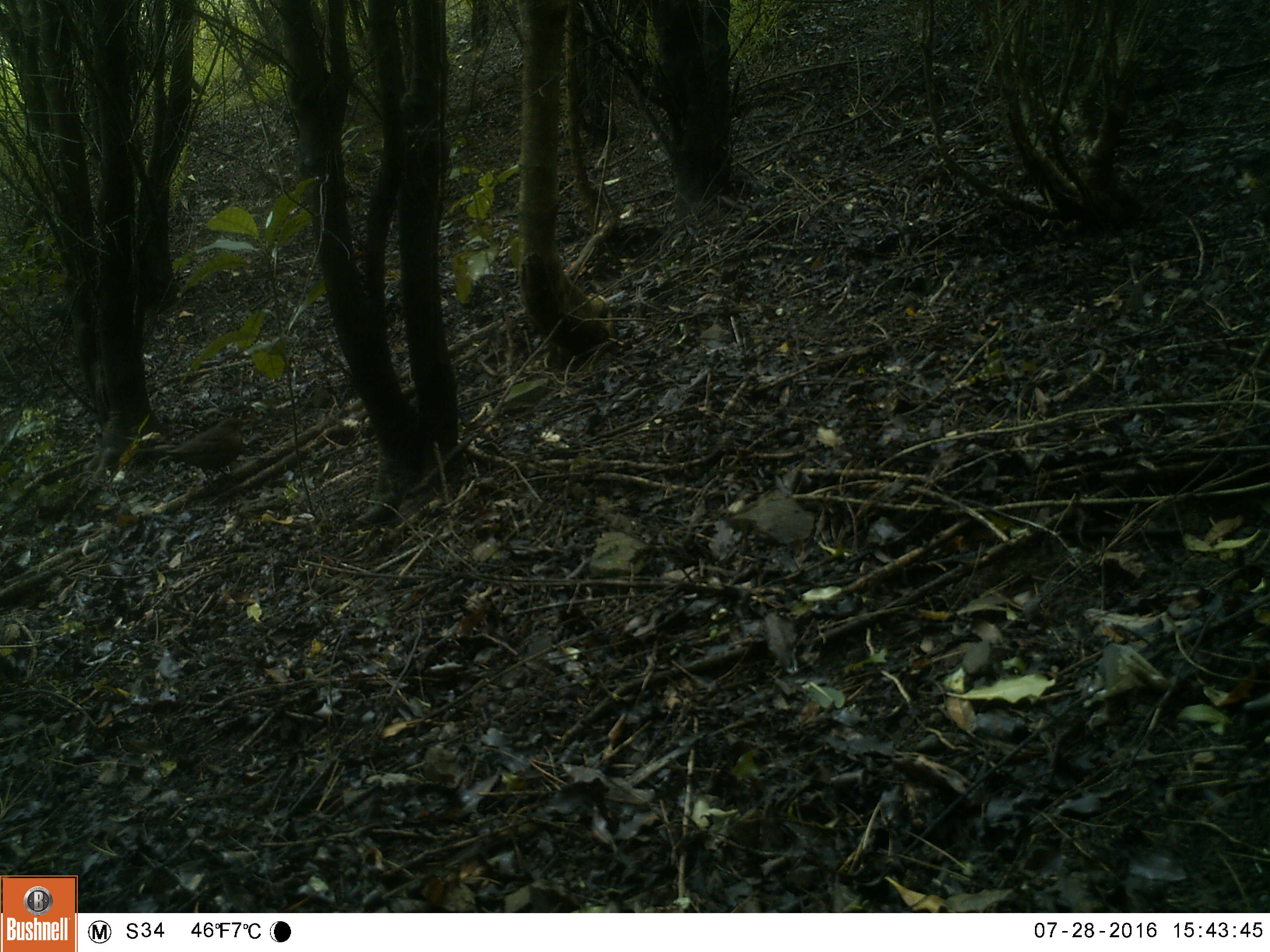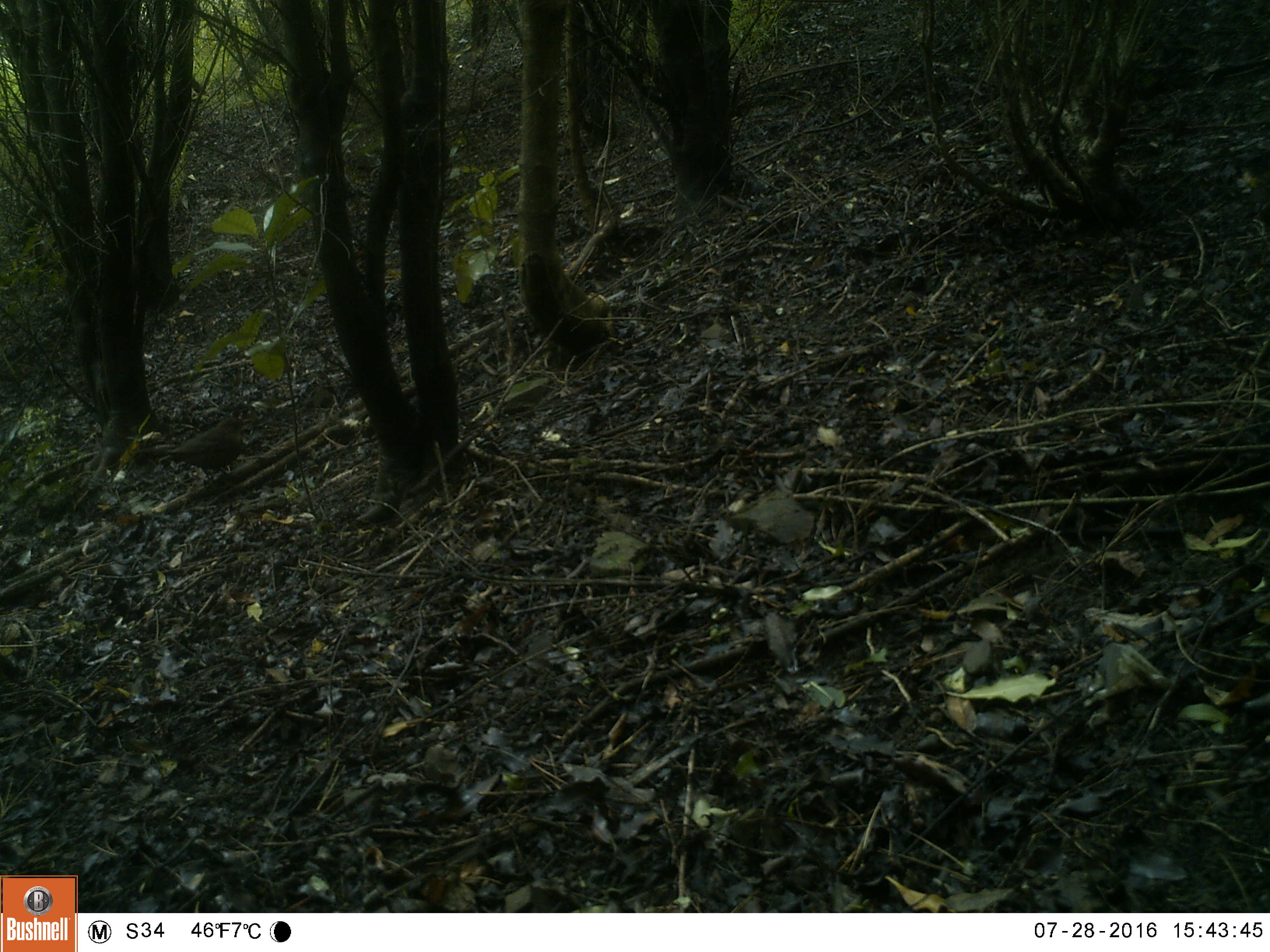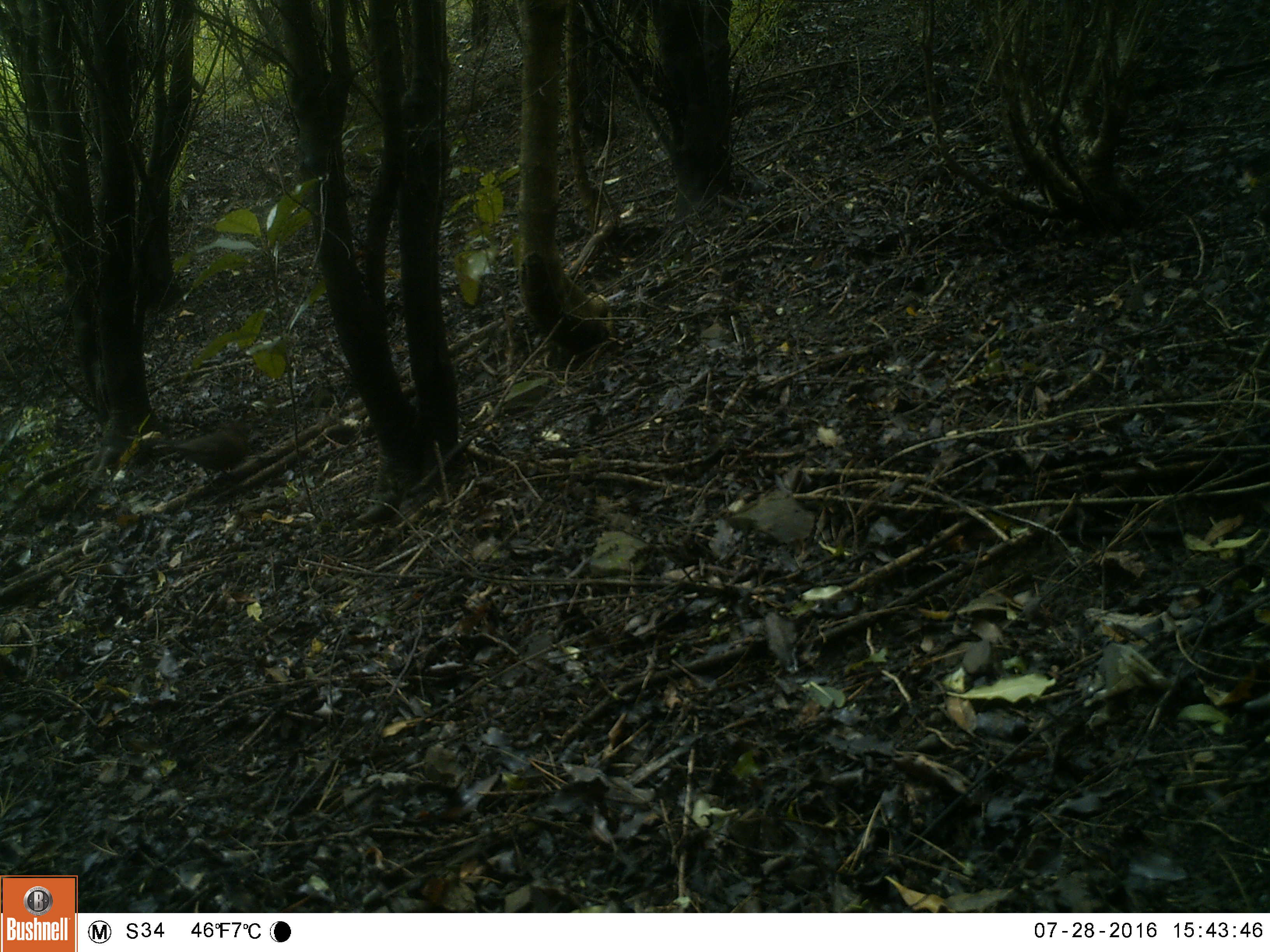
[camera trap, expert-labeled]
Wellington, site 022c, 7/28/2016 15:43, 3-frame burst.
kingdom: Animalia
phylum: Chordata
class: Aves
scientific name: Aves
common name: bird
Bird (Aves).